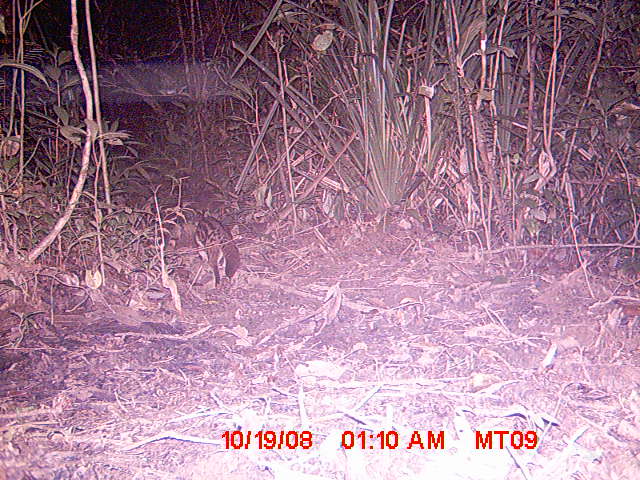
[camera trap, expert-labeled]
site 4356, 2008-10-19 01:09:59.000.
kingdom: Animalia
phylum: Chordata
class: Aves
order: Cuculiformes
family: Cuculidae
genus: Coua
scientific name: Coua serriana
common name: red-breasted coua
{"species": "Coua serriana (red-breasted coua)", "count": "1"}